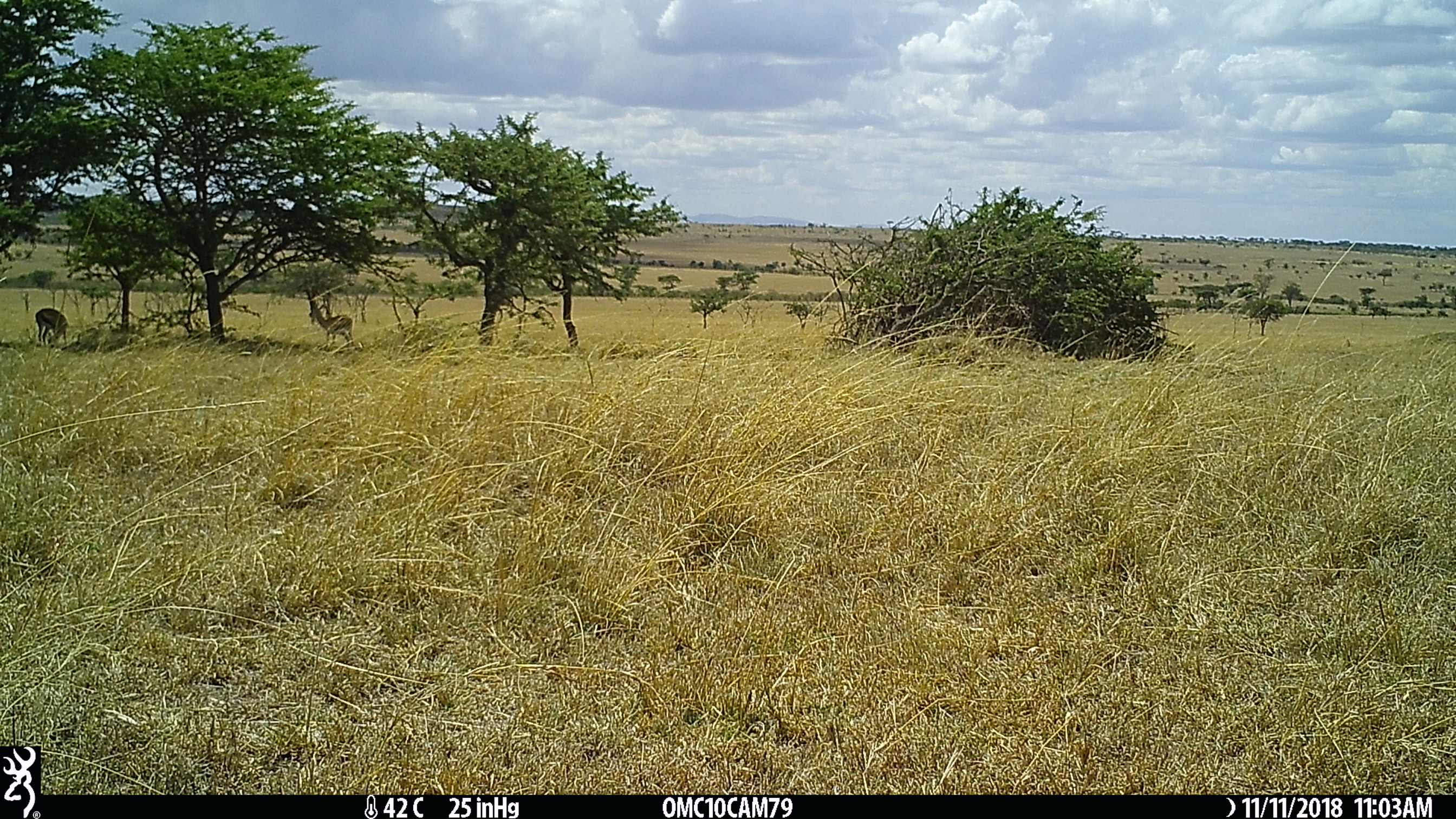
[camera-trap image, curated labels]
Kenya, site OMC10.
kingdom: Animalia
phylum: Chordata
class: Mammalia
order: Artiodactyla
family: Bovidae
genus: Eudorcas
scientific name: Eudorcas thomsonii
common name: thomon's gazelle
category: gazelle thomsons